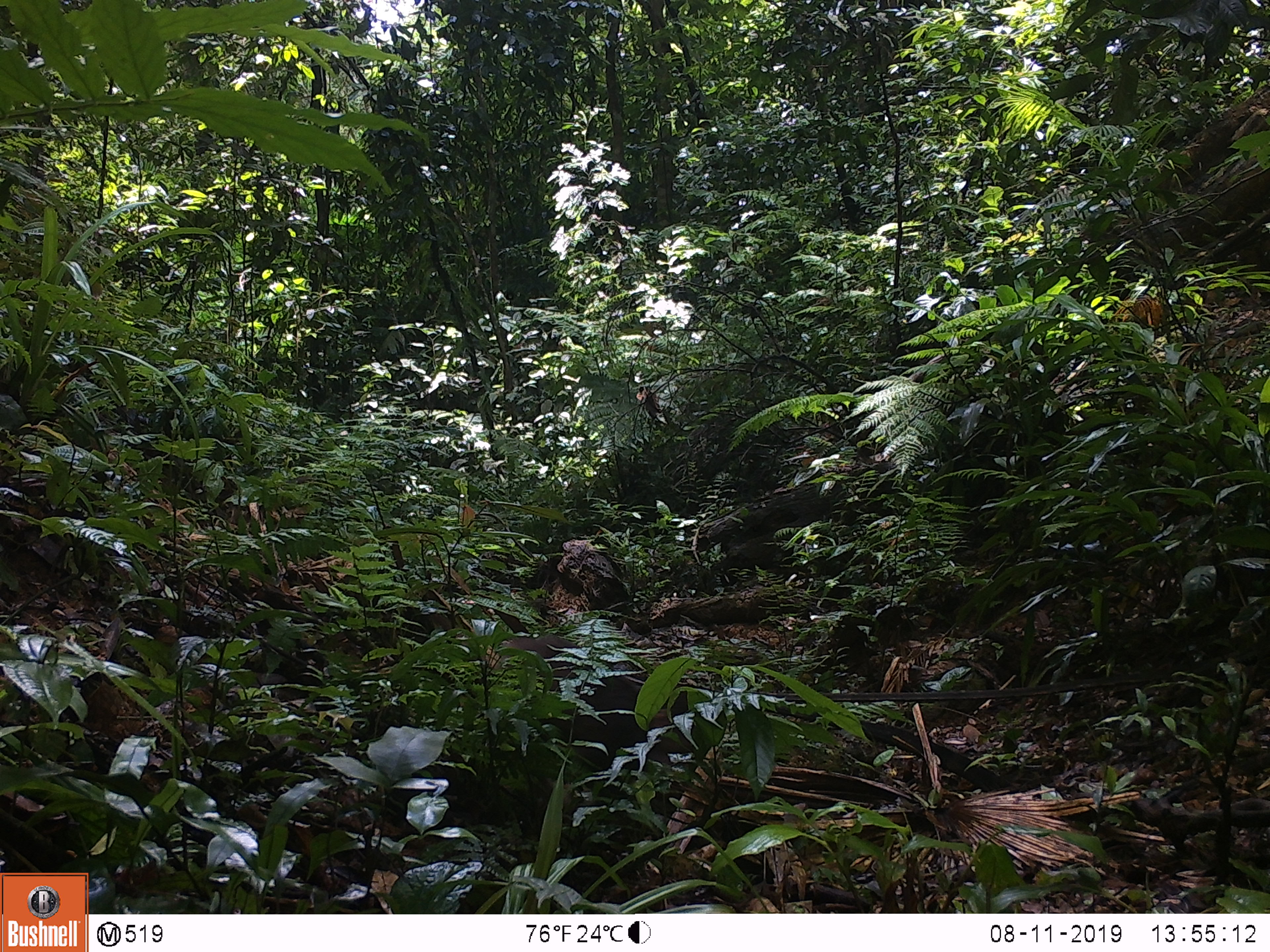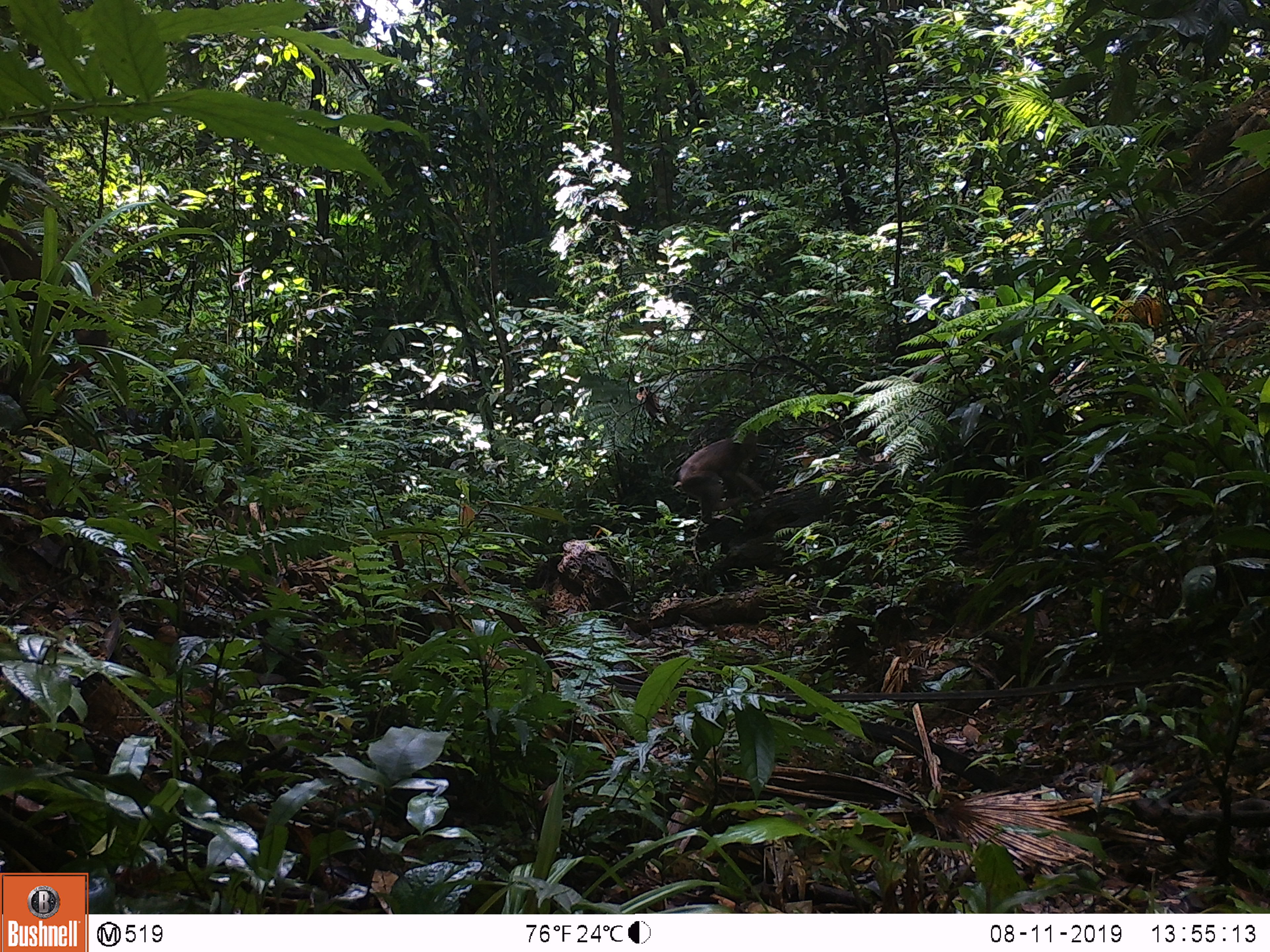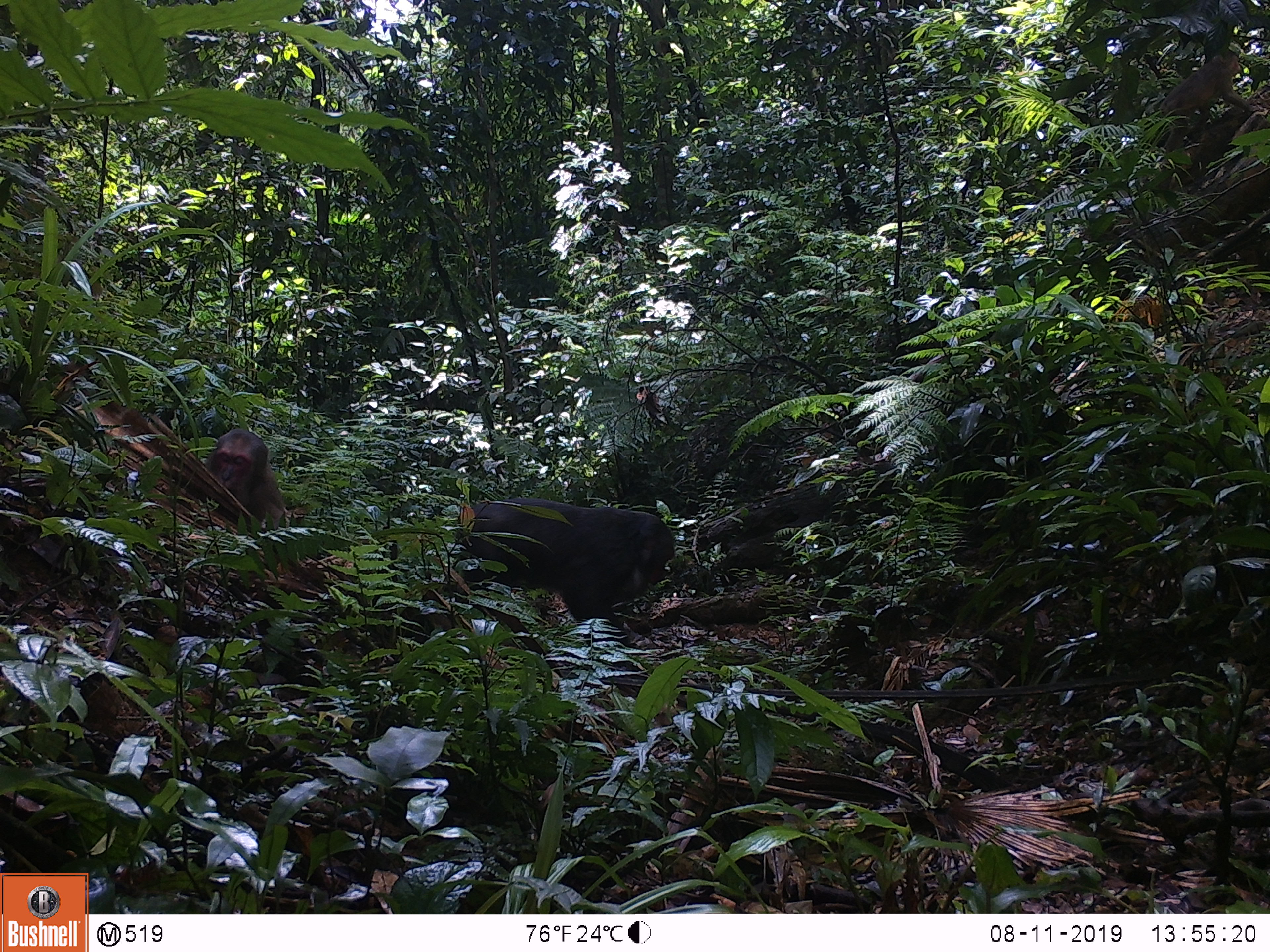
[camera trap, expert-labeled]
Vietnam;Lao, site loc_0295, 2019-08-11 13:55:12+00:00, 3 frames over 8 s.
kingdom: Animalia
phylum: Chordata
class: Mammalia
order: Primates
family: Cercopithecidae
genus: Macaca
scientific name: Macaca arctoides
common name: stump-tailed macaque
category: stump tailed macaque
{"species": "stump tailed macaque (stump-tailed macaque) (Macaca arctoides)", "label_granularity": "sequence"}